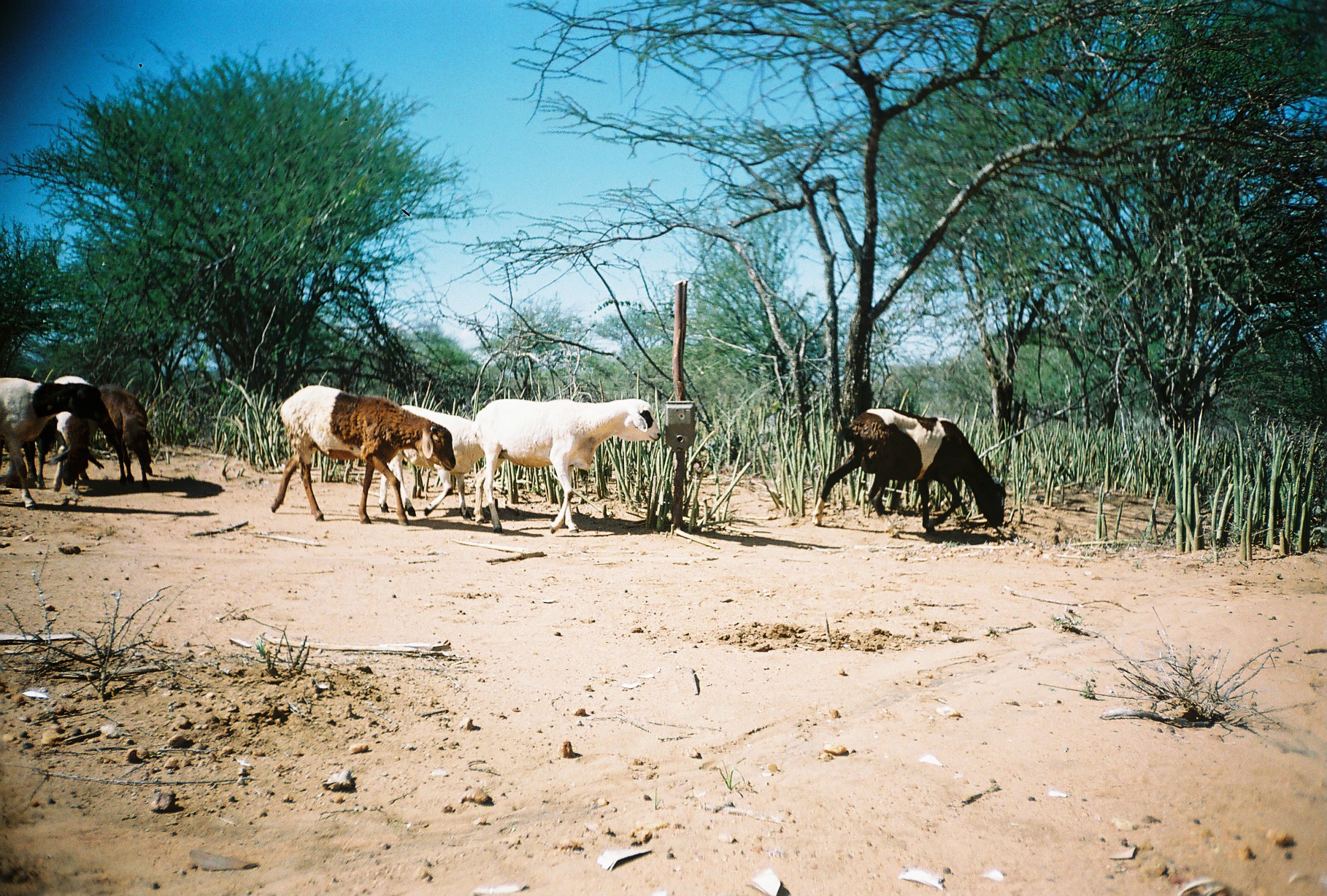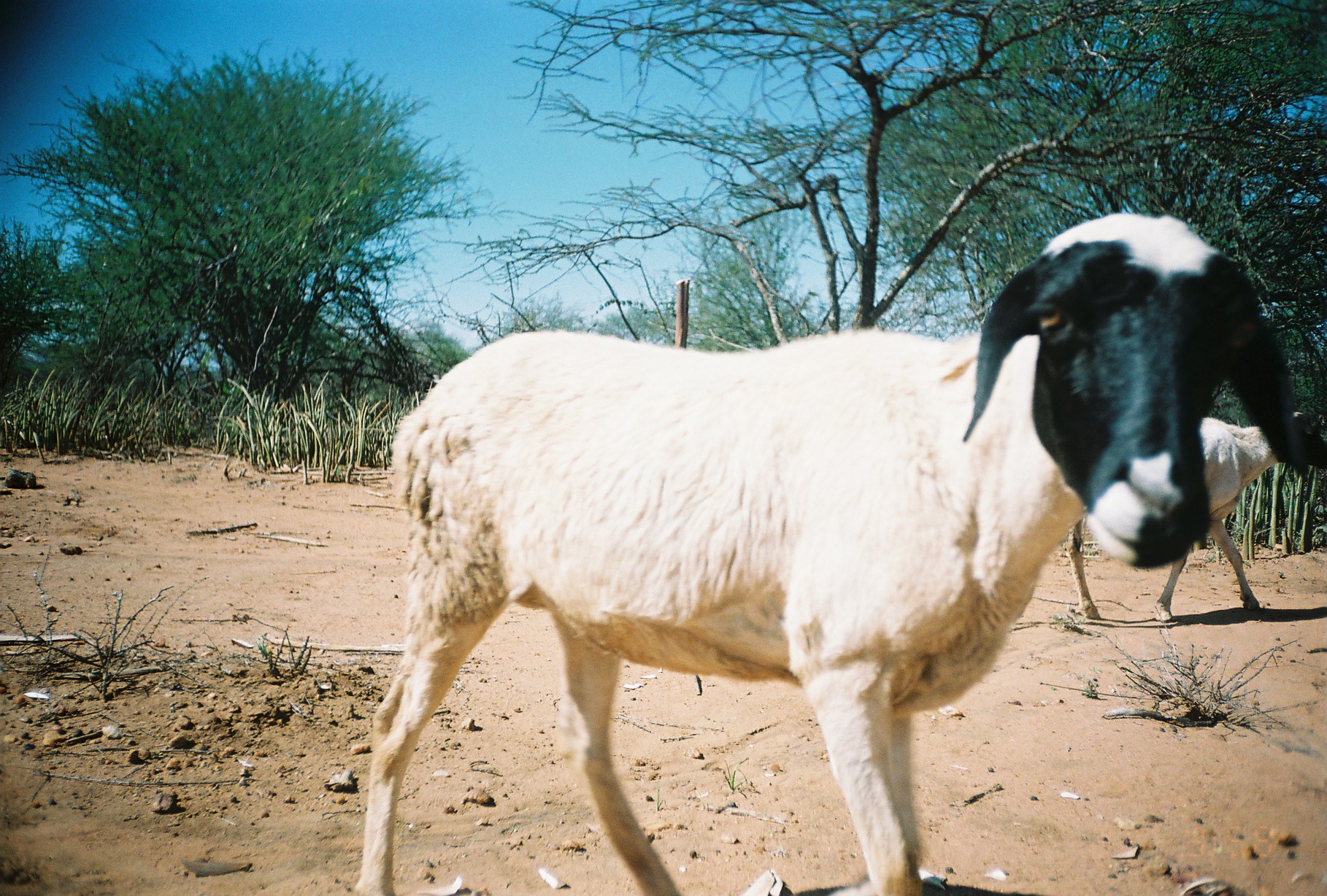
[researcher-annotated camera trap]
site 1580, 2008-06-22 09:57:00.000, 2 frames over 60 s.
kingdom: Animalia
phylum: Chordata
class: Mammalia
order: Artiodactyla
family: Bovidae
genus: Ovis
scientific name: Ovis aries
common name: domestic sheep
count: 7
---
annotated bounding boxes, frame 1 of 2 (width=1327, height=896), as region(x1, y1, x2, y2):
ovis aries: region(267, 381, 456, 523); region(473, 396, 661, 535); region(813, 407, 1006, 538); region(0, 376, 116, 510); region(374, 403, 483, 519); region(23, 375, 104, 500); region(99, 383, 152, 489)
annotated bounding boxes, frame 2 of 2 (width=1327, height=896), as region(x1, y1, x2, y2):
ovis aries: region(353, 209, 1324, 896); region(1068, 411, 1327, 619)